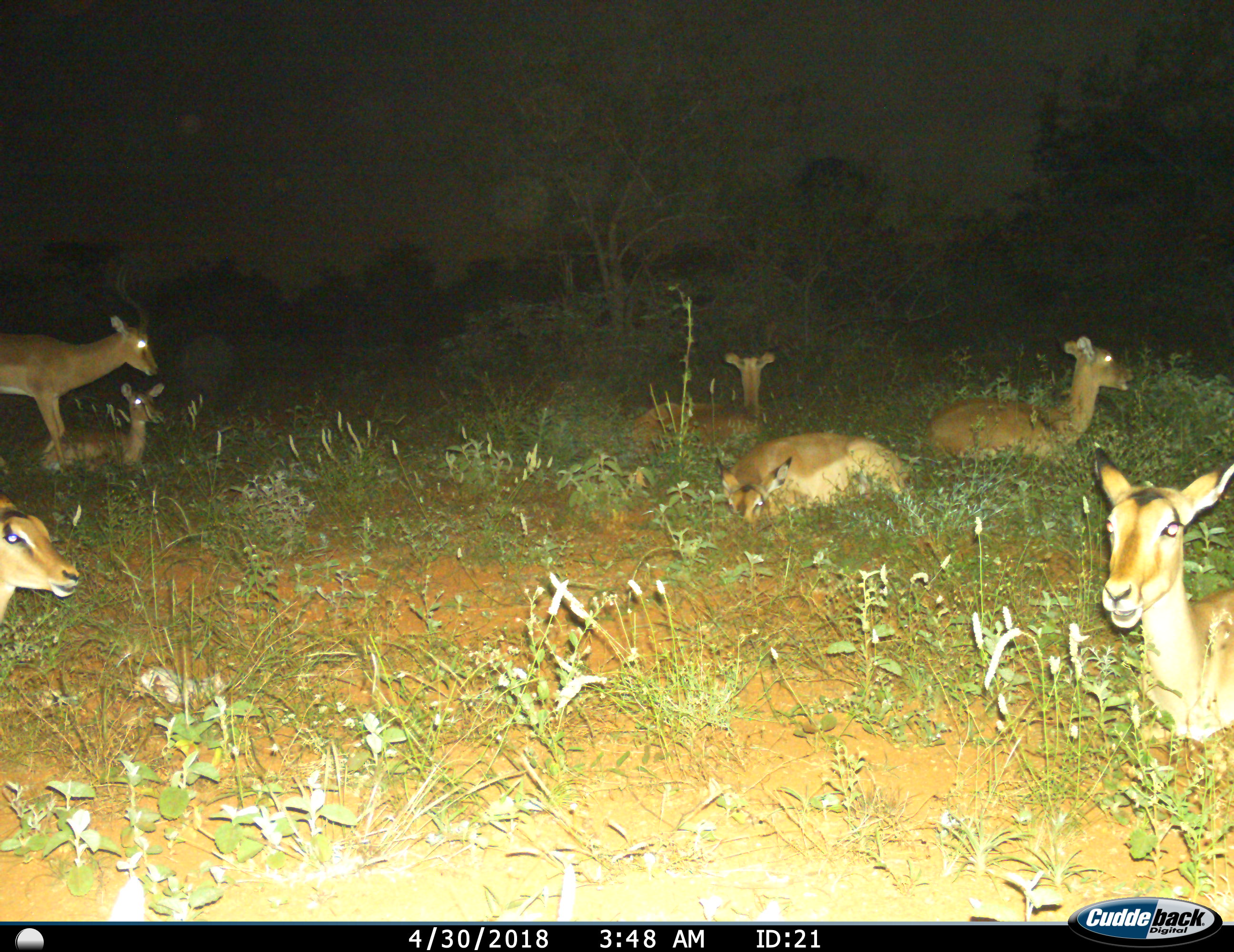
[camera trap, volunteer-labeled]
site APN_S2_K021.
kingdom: Animalia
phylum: Chordata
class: Mammalia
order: Artiodactyla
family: Bovidae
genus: Aepyceros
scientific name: Aepyceros melampus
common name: impala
Impala (Aepyceros melampus), count 7. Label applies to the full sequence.